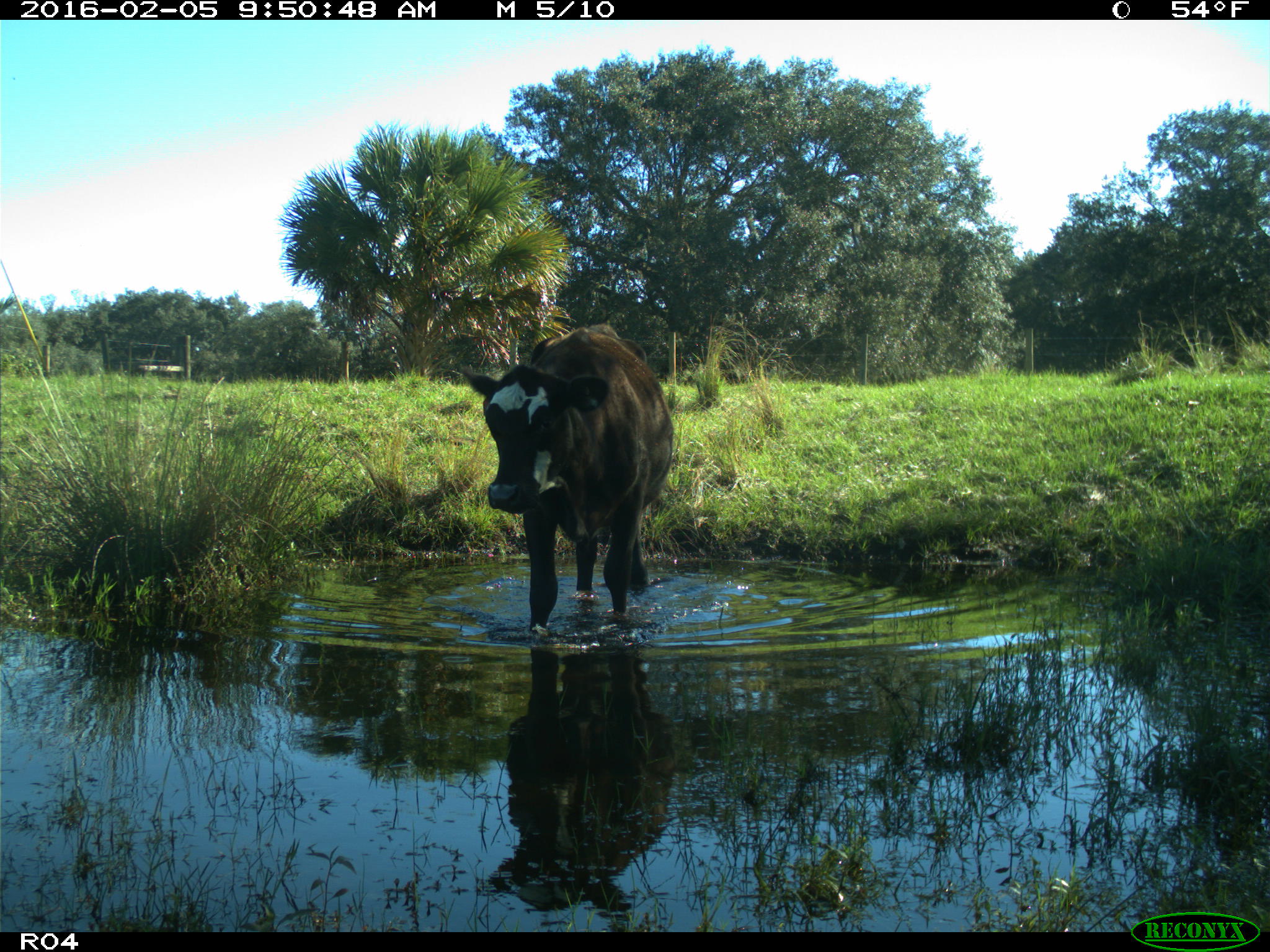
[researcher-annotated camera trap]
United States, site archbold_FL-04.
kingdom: Animalia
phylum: Chordata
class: Mammalia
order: Artiodactyla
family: Bovidae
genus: Bos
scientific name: Bos taurus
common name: domestic cow